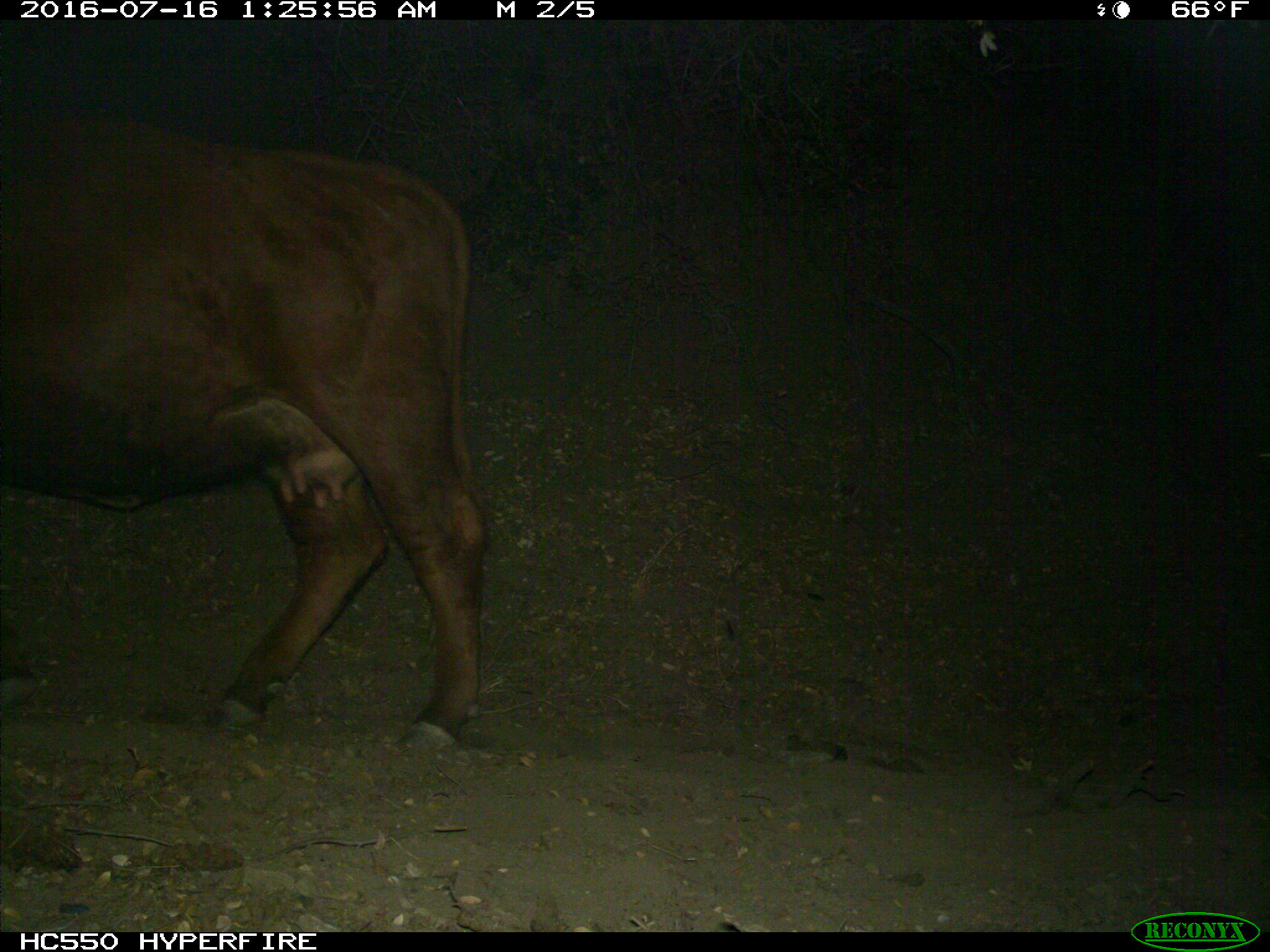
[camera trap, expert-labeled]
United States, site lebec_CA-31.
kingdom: Animalia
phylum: Chordata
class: Mammalia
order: Artiodactyla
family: Bovidae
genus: Bos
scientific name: Bos taurus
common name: domestic cow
Bos taurus (domestic cow).